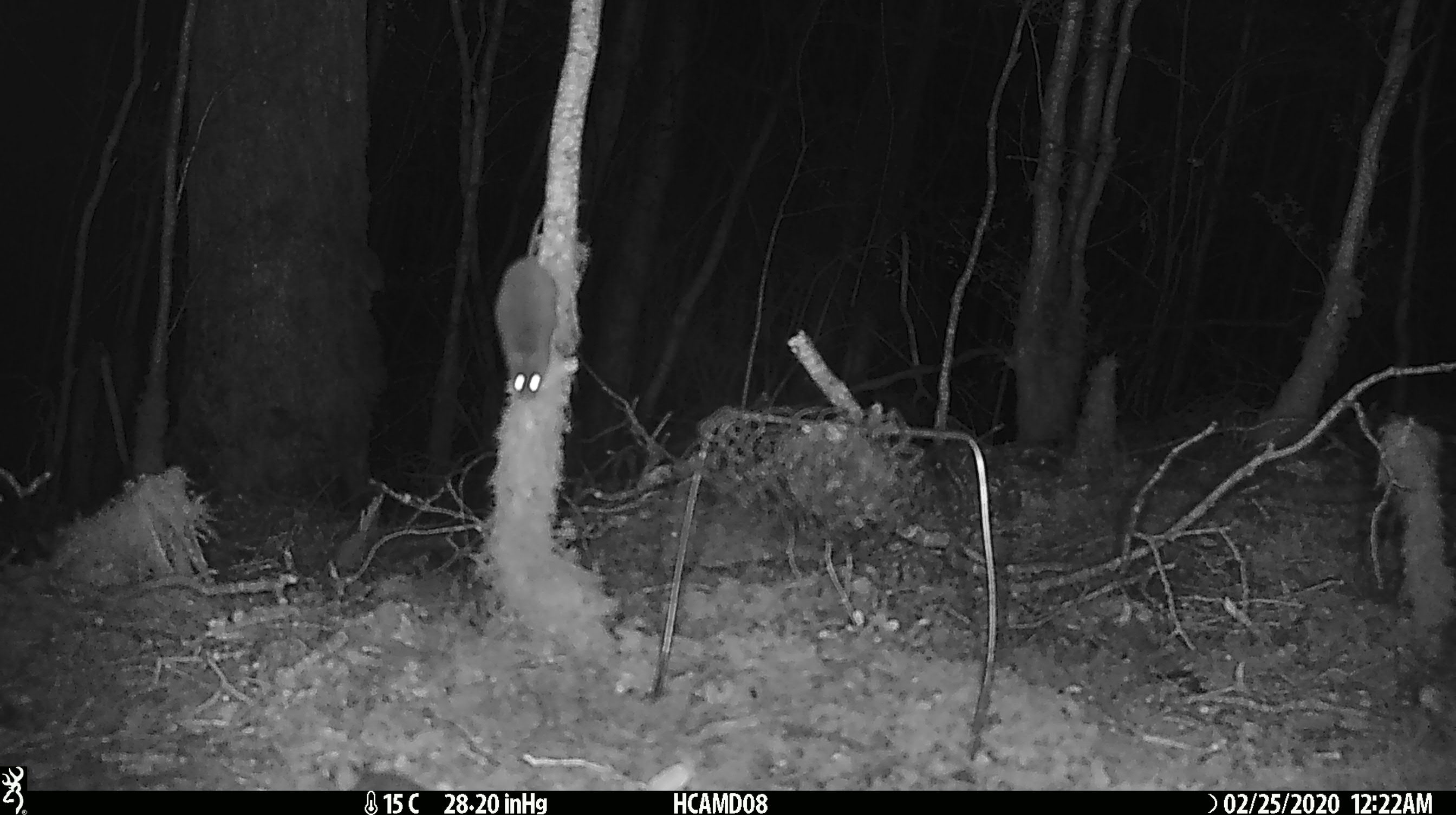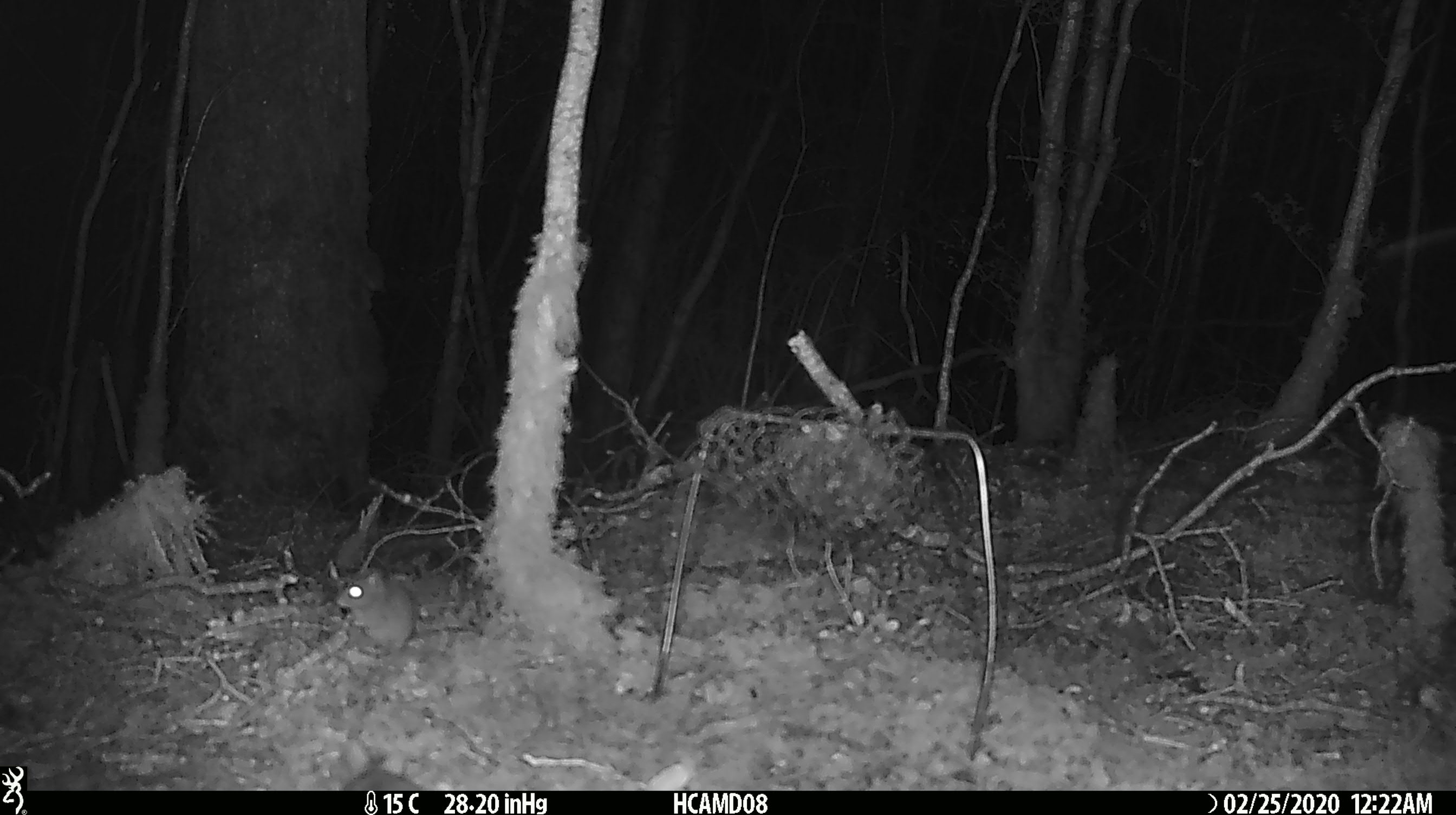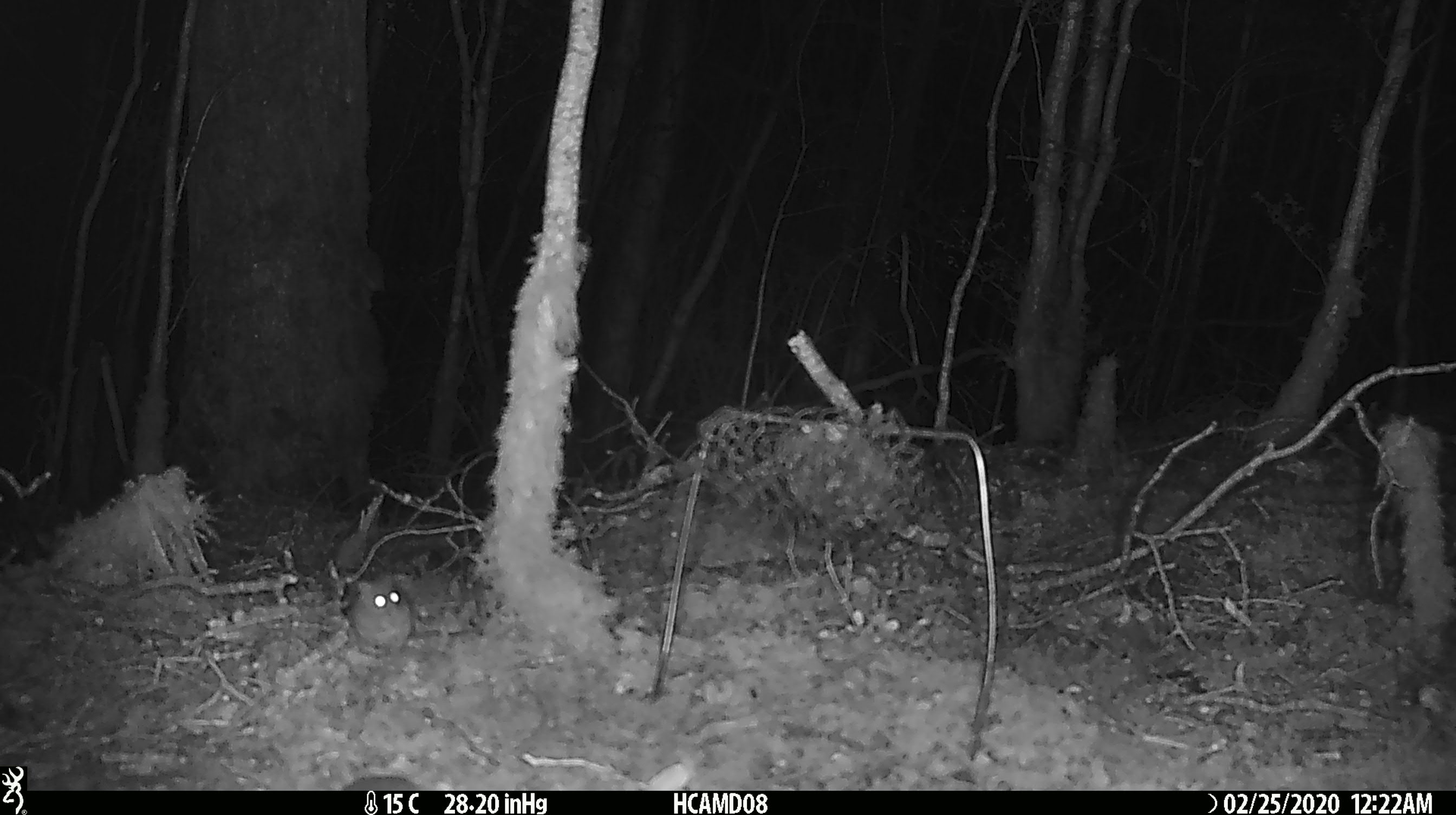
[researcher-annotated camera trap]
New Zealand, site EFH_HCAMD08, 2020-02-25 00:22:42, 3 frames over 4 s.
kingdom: Animalia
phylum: Chordata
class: Mammalia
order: Rodentia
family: Muridae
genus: Mus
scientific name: Mus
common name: mouse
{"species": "mouse (Mus)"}